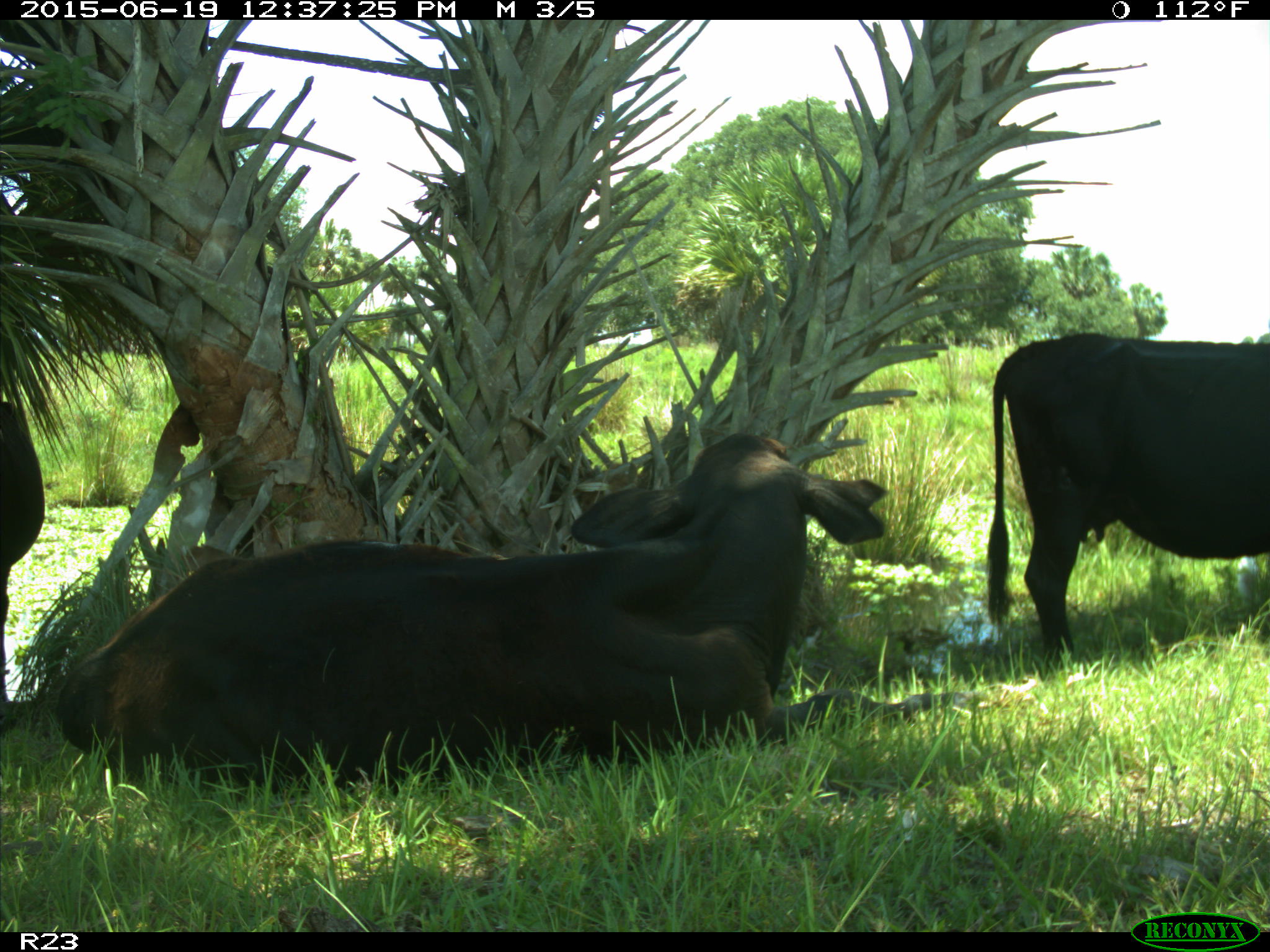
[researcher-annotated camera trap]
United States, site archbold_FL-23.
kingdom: Animalia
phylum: Chordata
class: Aves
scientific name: Aves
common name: birds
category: unidentified bird